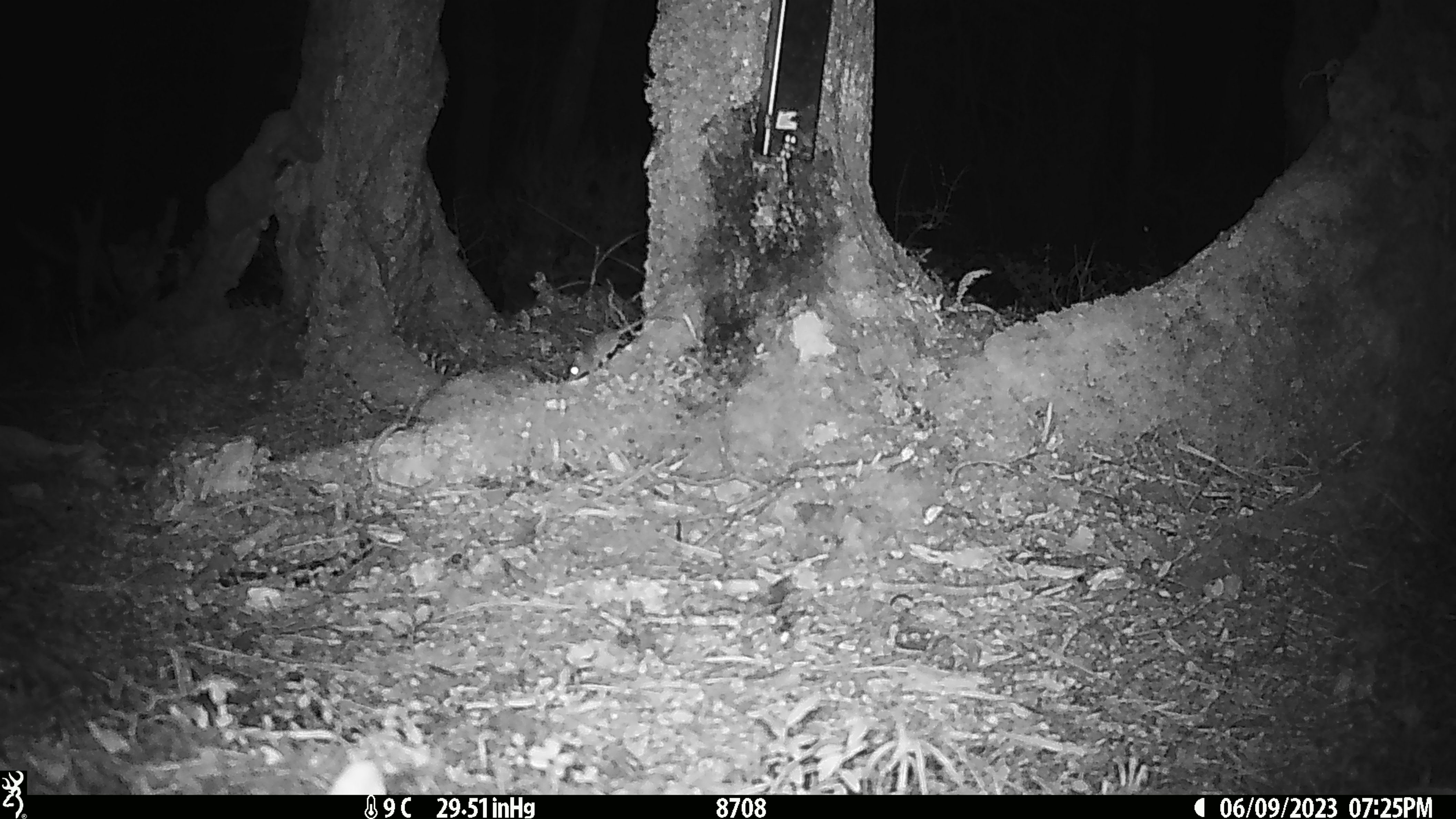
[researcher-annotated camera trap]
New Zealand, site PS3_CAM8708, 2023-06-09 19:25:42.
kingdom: Animalia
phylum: Chordata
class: Mammalia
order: Rodentia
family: Muridae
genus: Mus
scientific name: Mus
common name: mouse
Mouse (Mus).